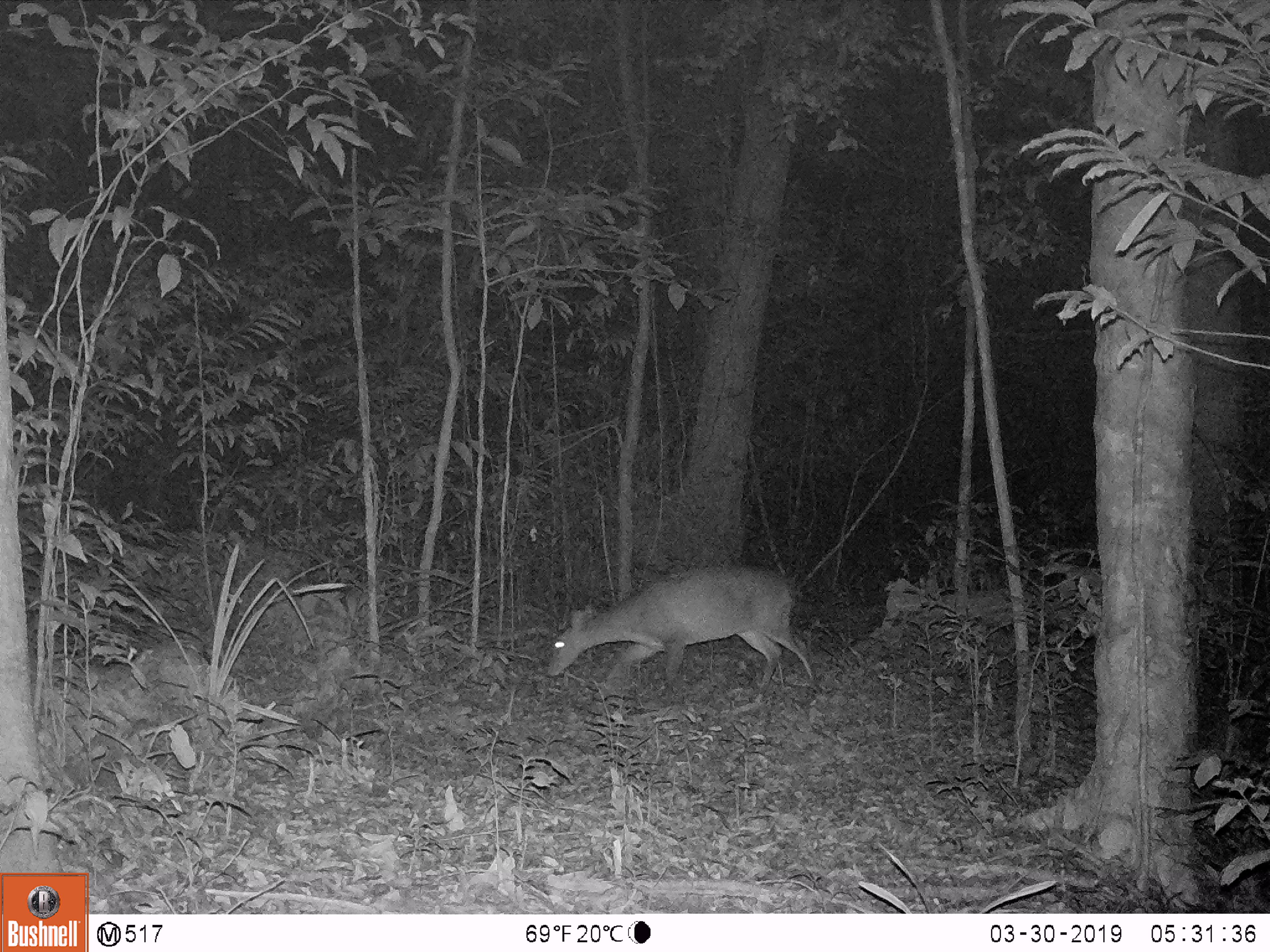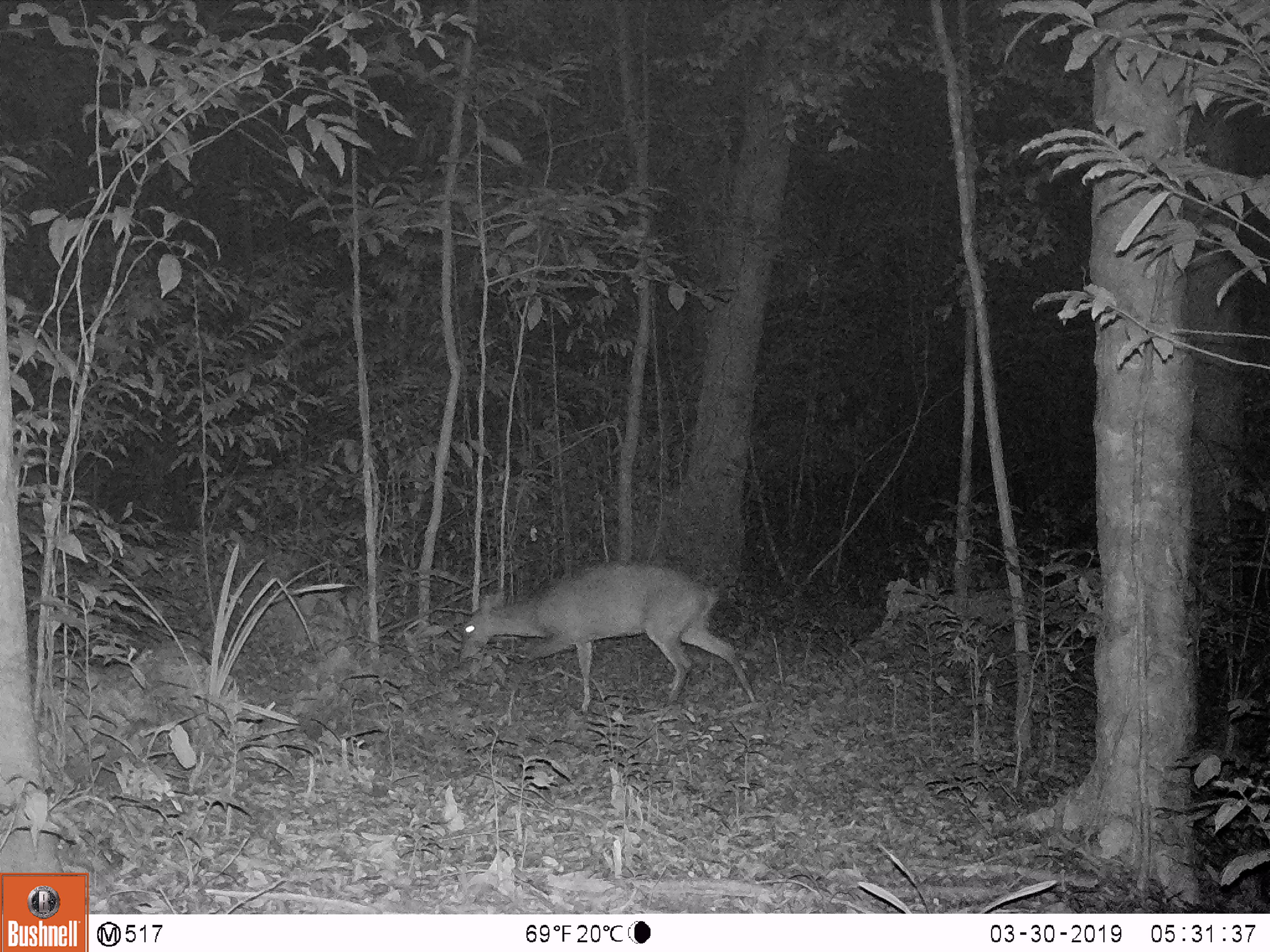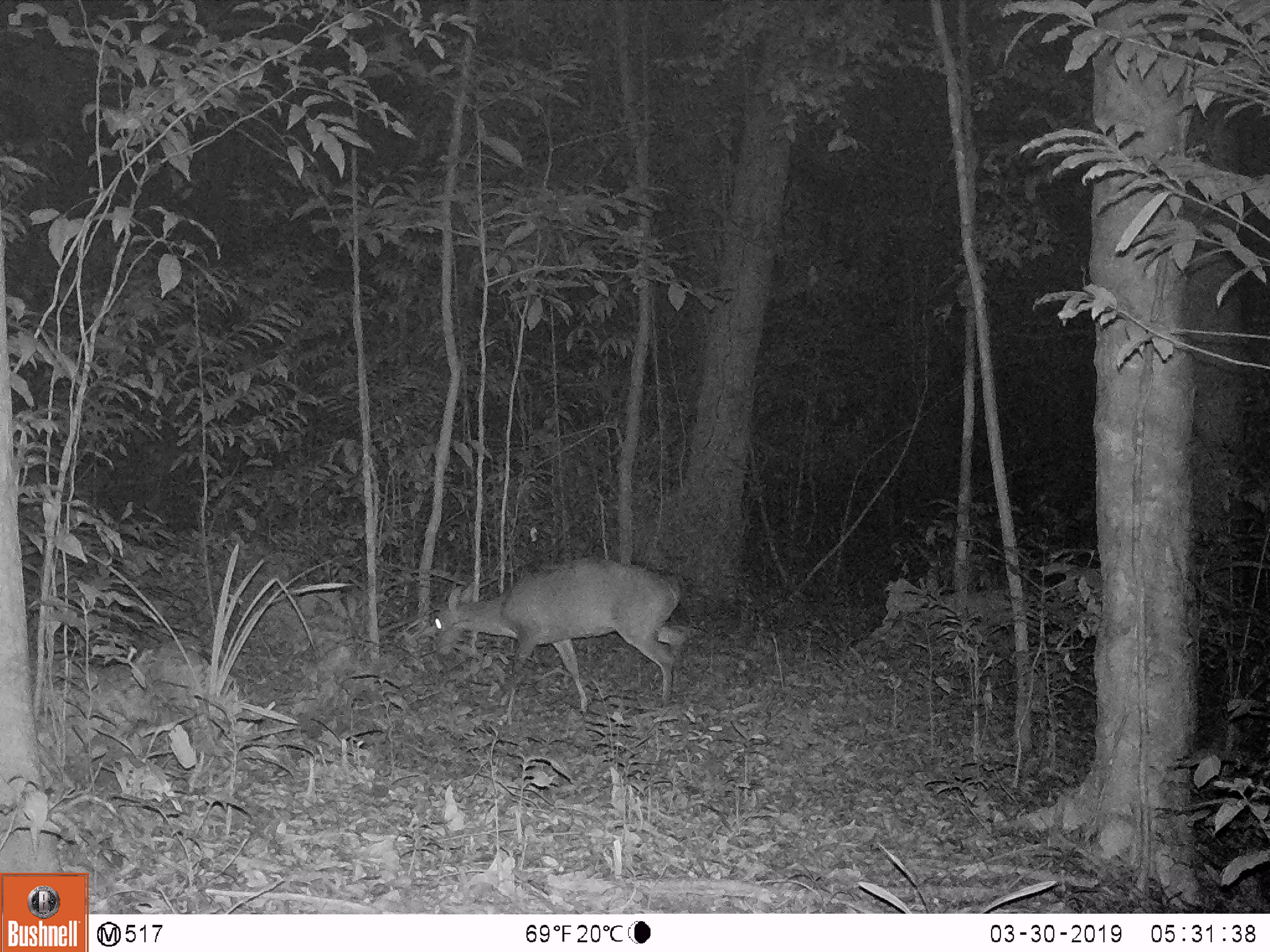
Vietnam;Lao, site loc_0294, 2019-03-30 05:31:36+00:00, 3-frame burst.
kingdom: Animalia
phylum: Chordata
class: Mammalia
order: Artiodactyla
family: Cervidae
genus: Muntiacus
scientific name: Muntiacus vuquangensis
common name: large-antlered muntjac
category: large antlered muntjac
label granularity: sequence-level